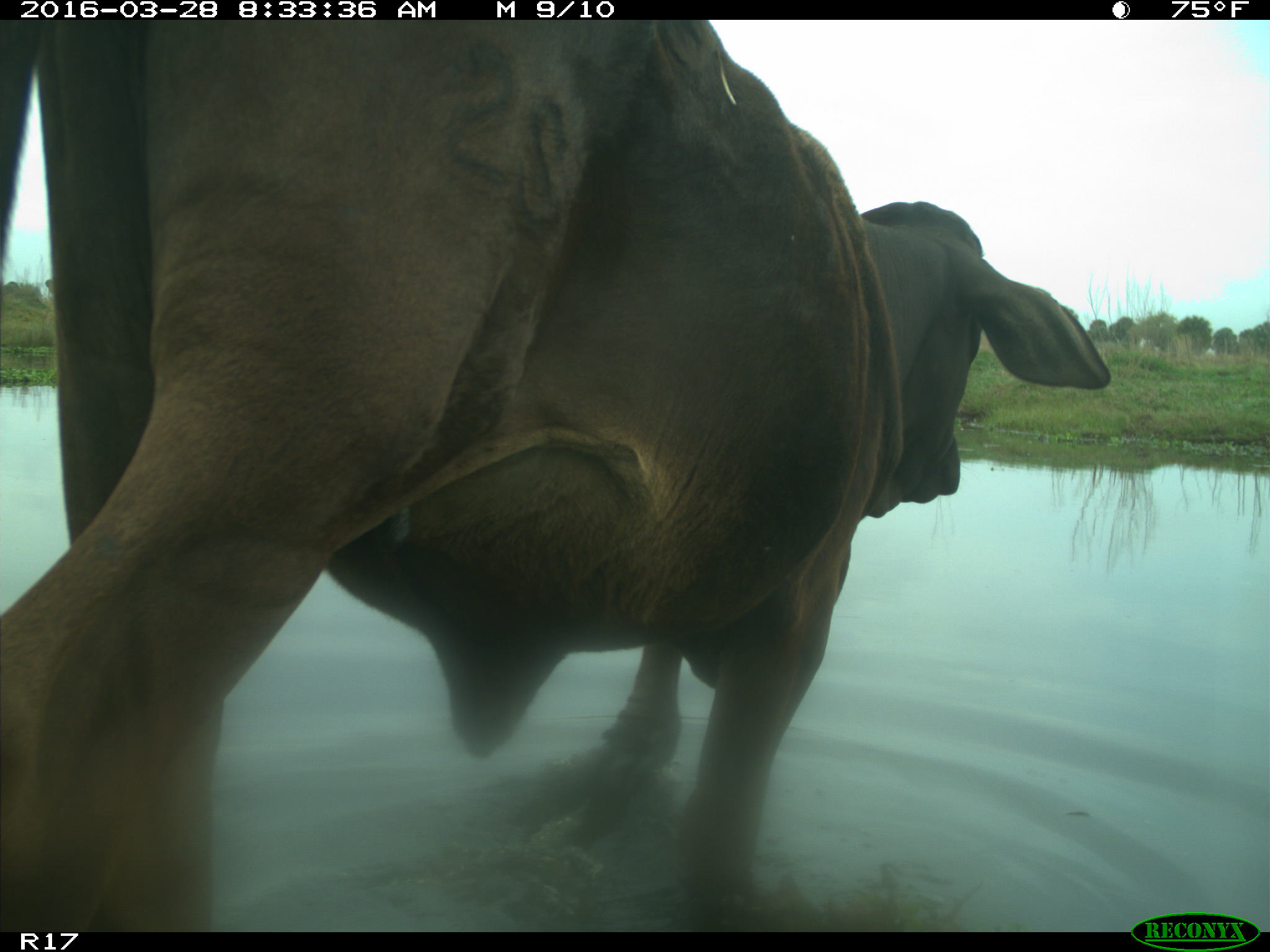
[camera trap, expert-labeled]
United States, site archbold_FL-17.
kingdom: Animalia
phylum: Chordata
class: Mammalia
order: Artiodactyla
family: Bovidae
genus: Bos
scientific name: Bos taurus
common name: domestic cow